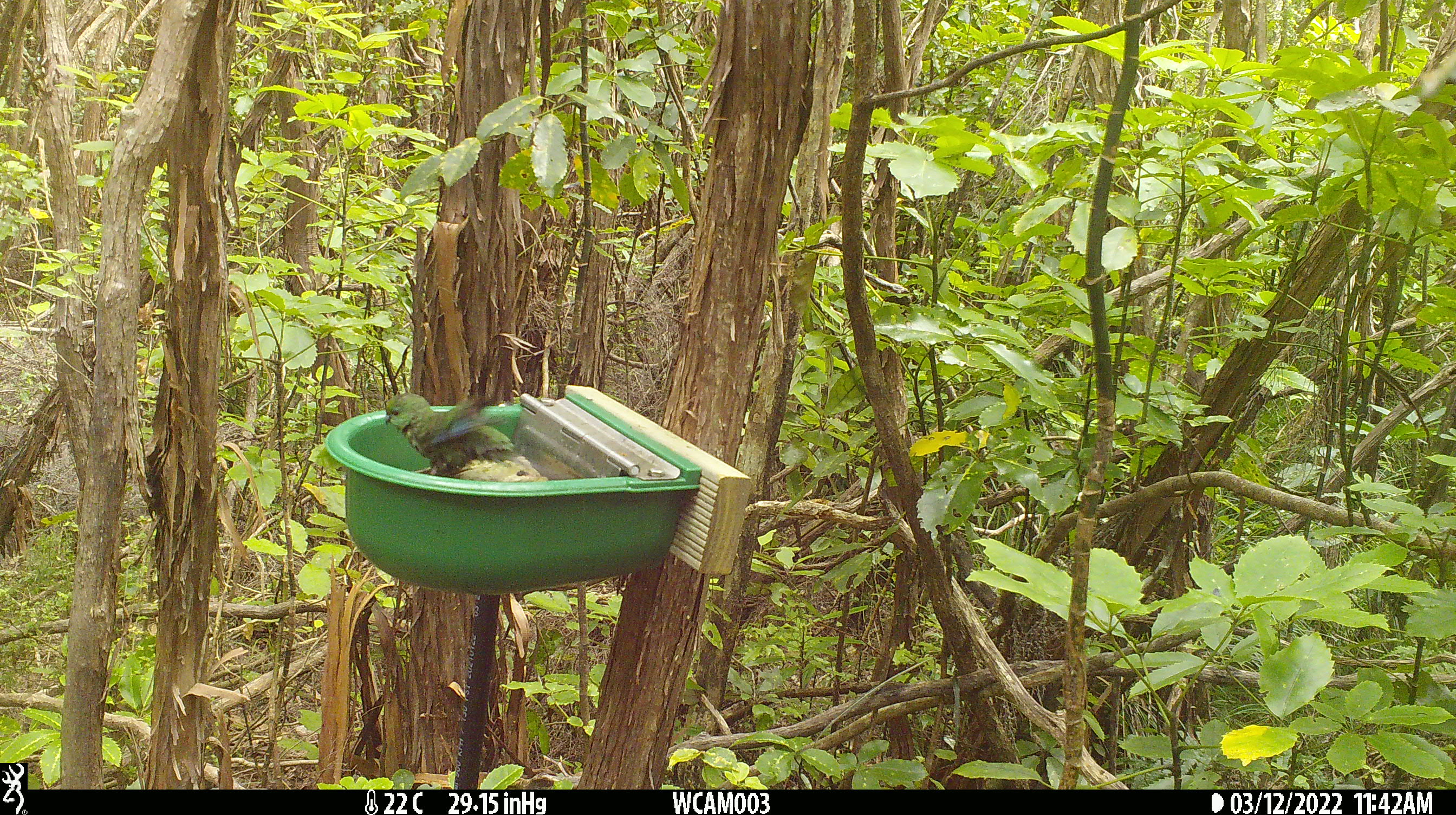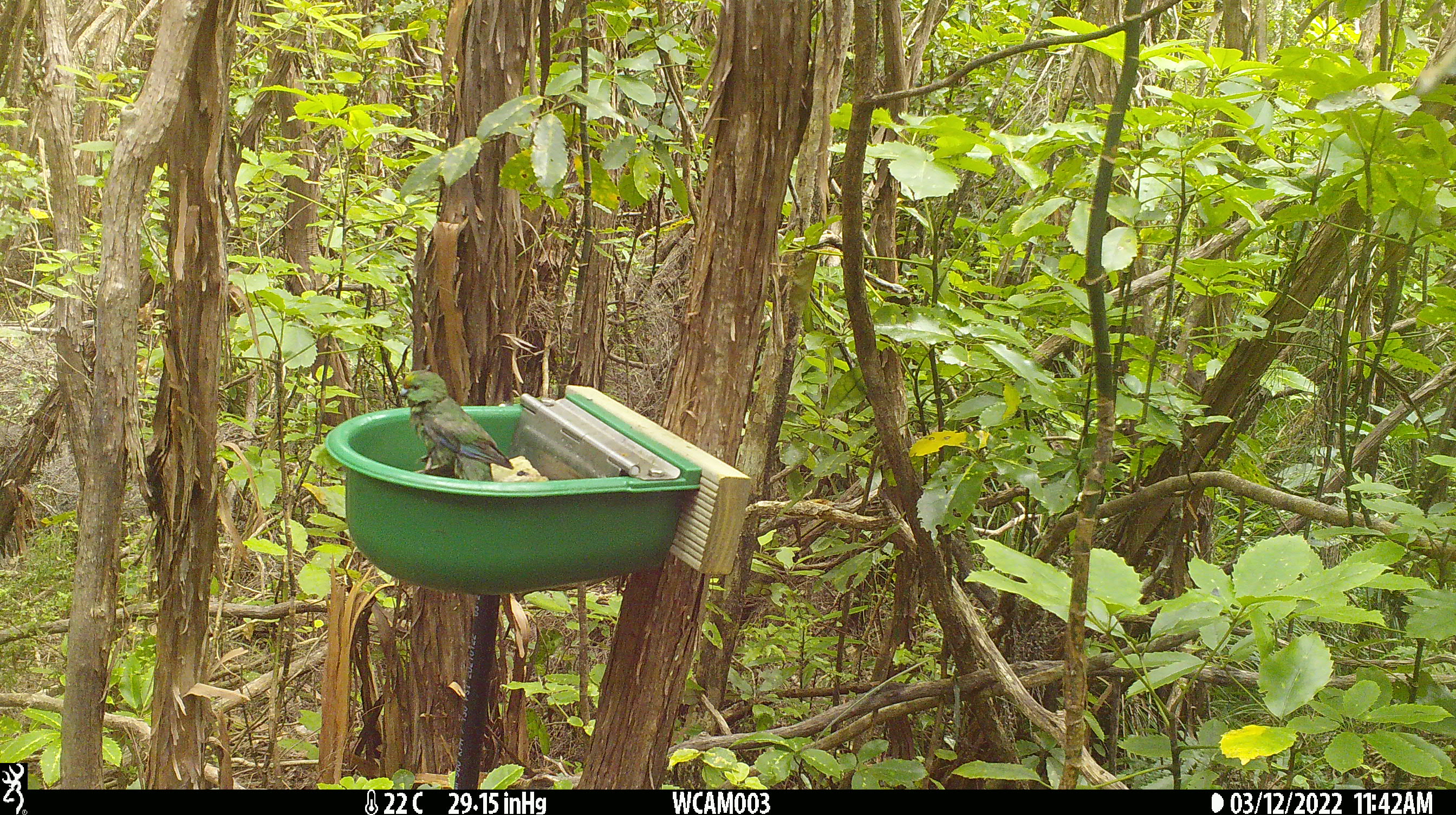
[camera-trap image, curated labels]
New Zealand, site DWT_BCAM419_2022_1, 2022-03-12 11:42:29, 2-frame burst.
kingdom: Animalia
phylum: Chordata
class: Aves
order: Psittaciformes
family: Psittaculidae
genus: Cyanoramphus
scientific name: Cyanoramphus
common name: parakeet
Parakeet (Cyanoramphus).